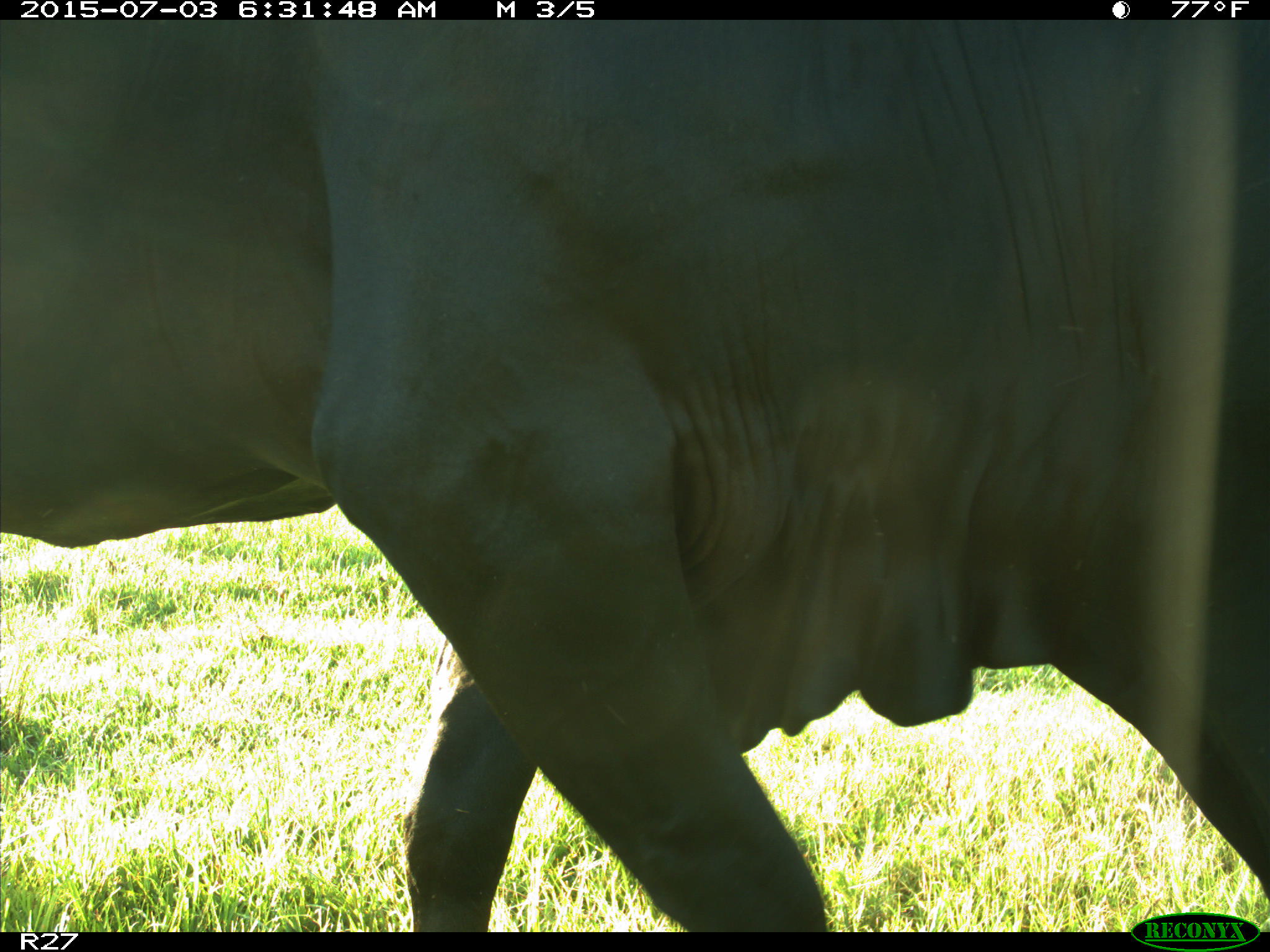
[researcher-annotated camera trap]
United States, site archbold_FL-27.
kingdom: Animalia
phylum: Chordata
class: Mammalia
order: Artiodactyla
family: Bovidae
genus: Bos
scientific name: Bos taurus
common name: domestic cow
Bos taurus (domestic cow).